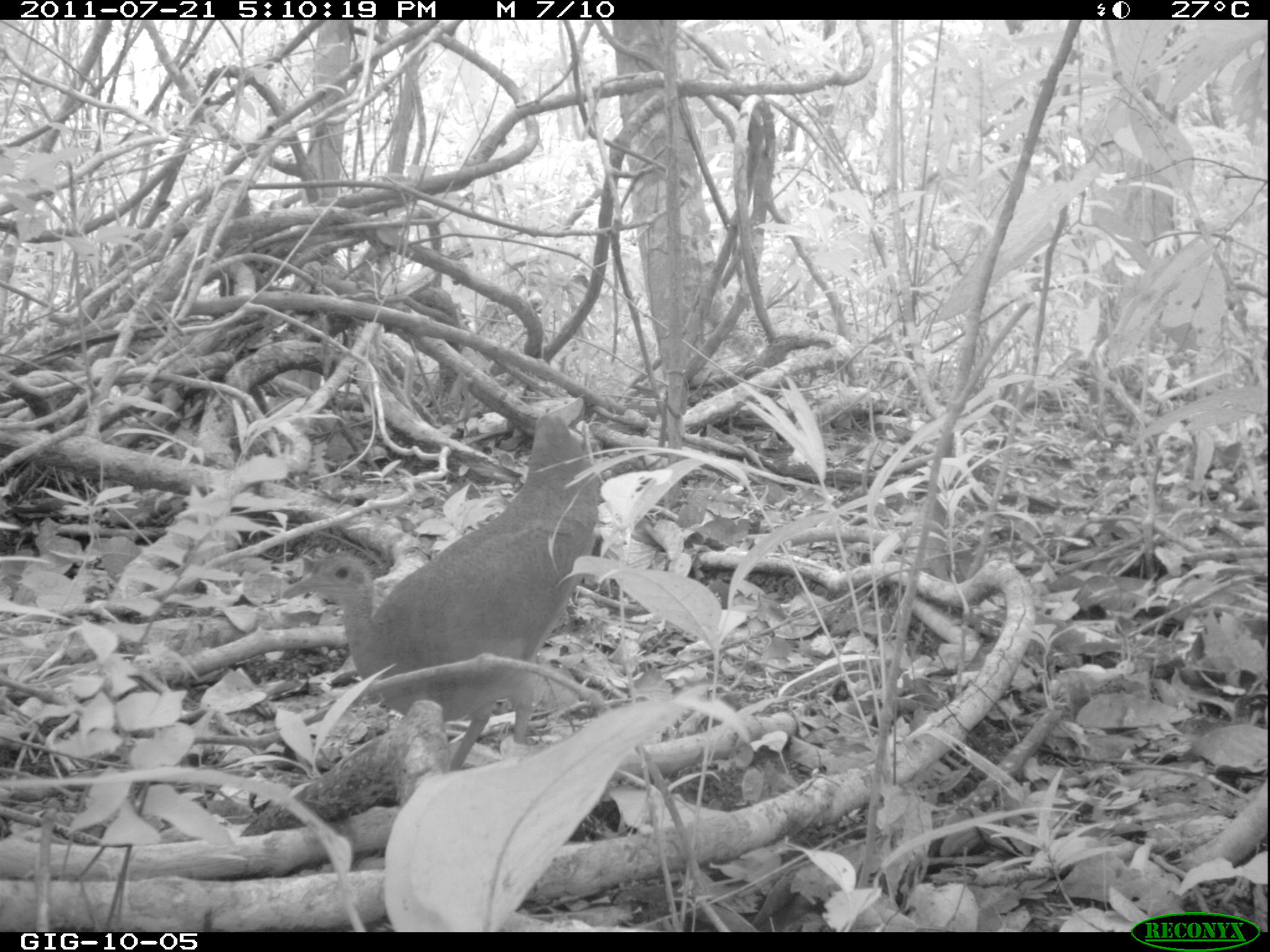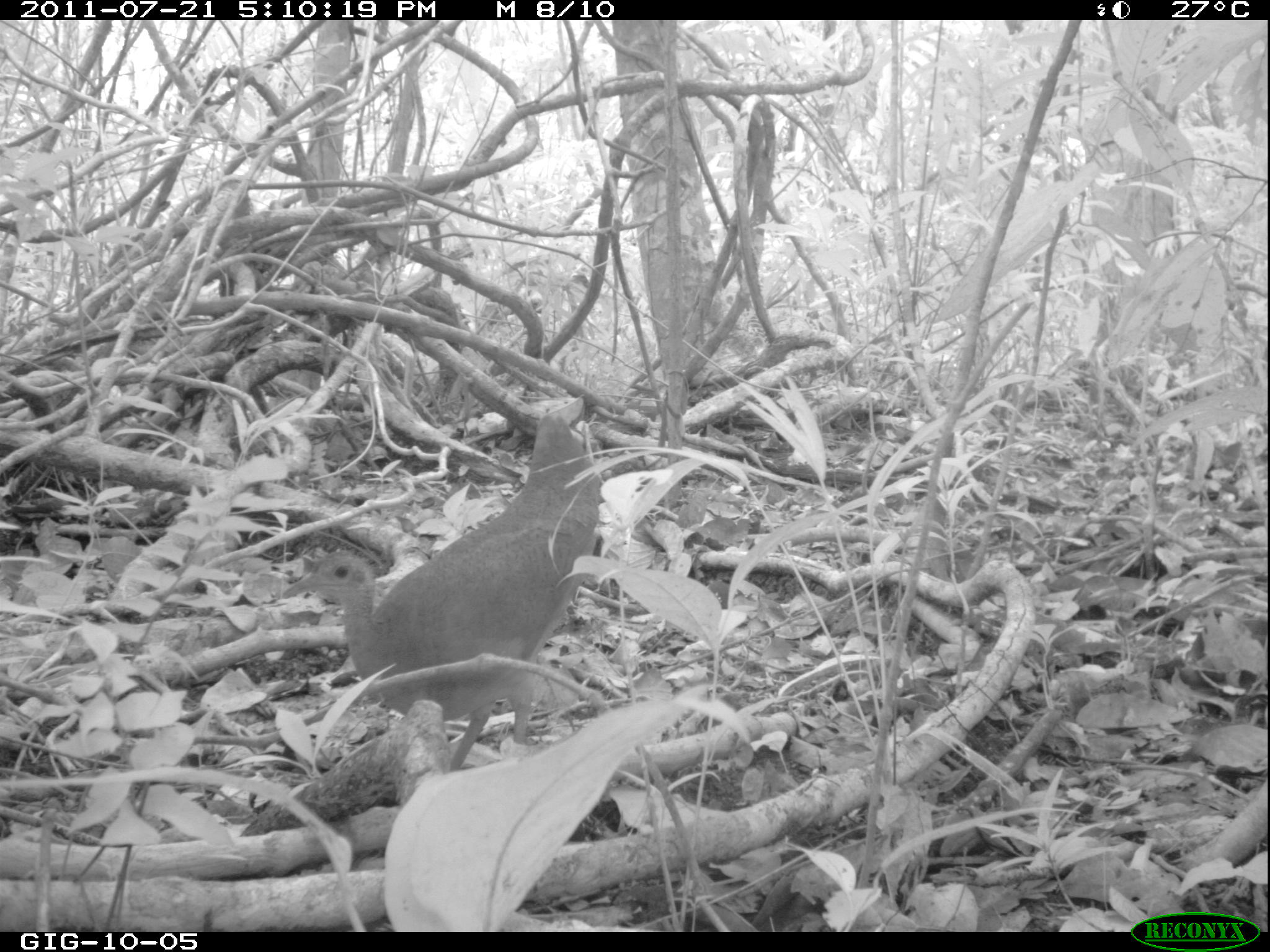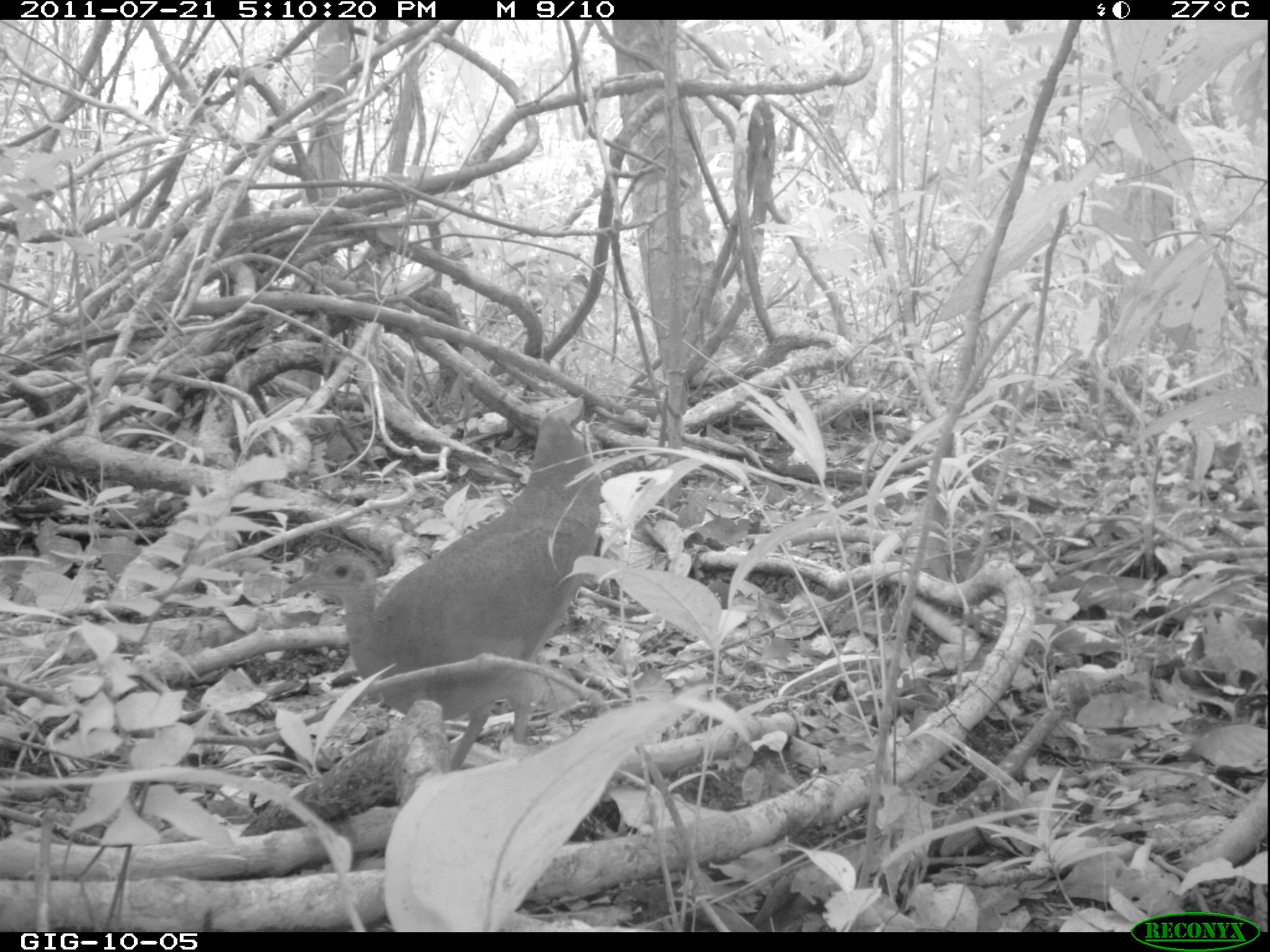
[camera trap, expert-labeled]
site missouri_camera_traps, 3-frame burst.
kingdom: Animalia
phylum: Chordata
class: Aves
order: Tinamiformes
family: Tinamidae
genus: Tinamus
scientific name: Tinamus major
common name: great tinamou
Great tinamou (Tinamus major). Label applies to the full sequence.